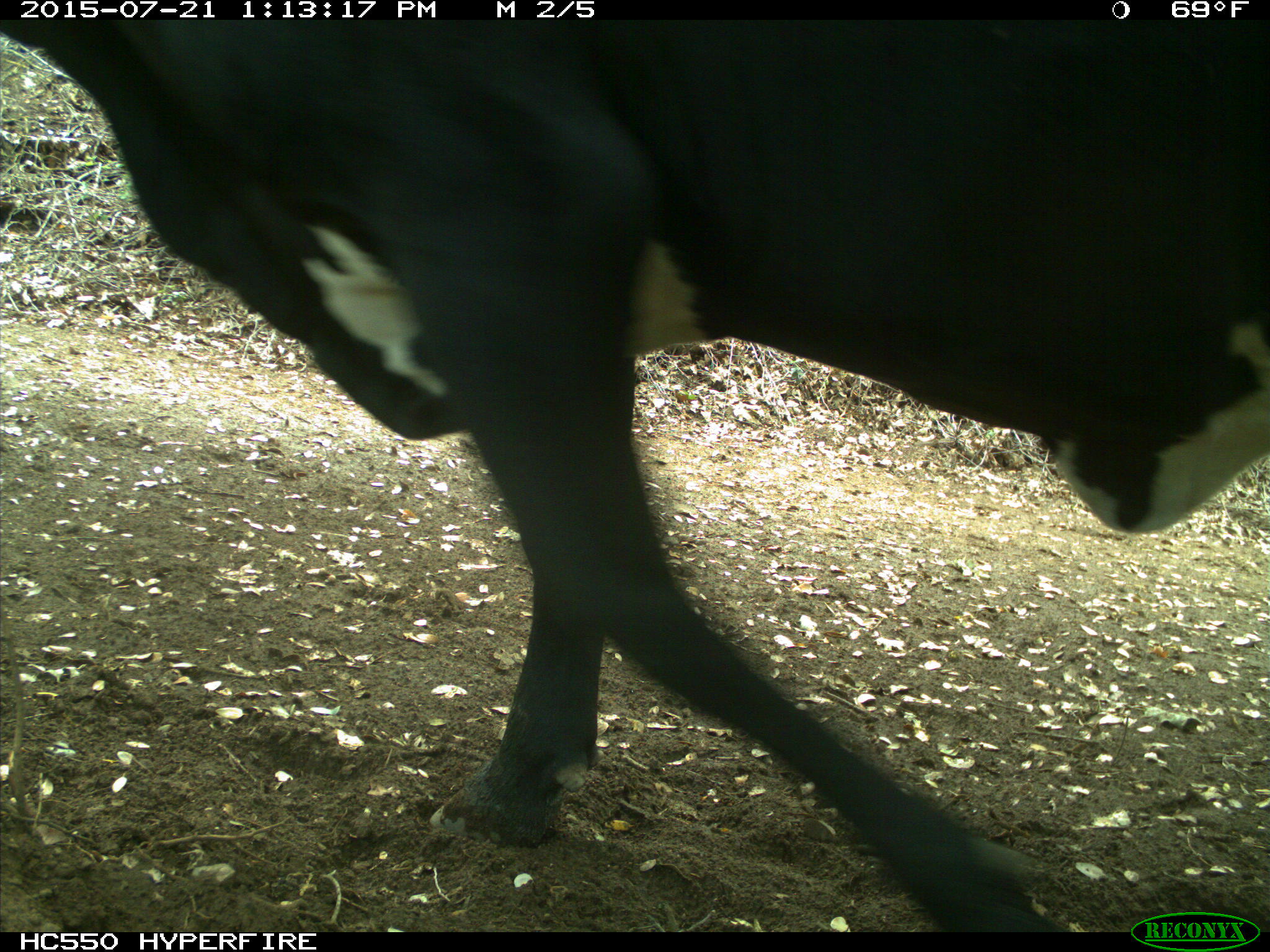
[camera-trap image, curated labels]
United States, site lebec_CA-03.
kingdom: Animalia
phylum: Chordata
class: Mammalia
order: Artiodactyla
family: Bovidae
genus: Bos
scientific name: Bos taurus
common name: domestic cow